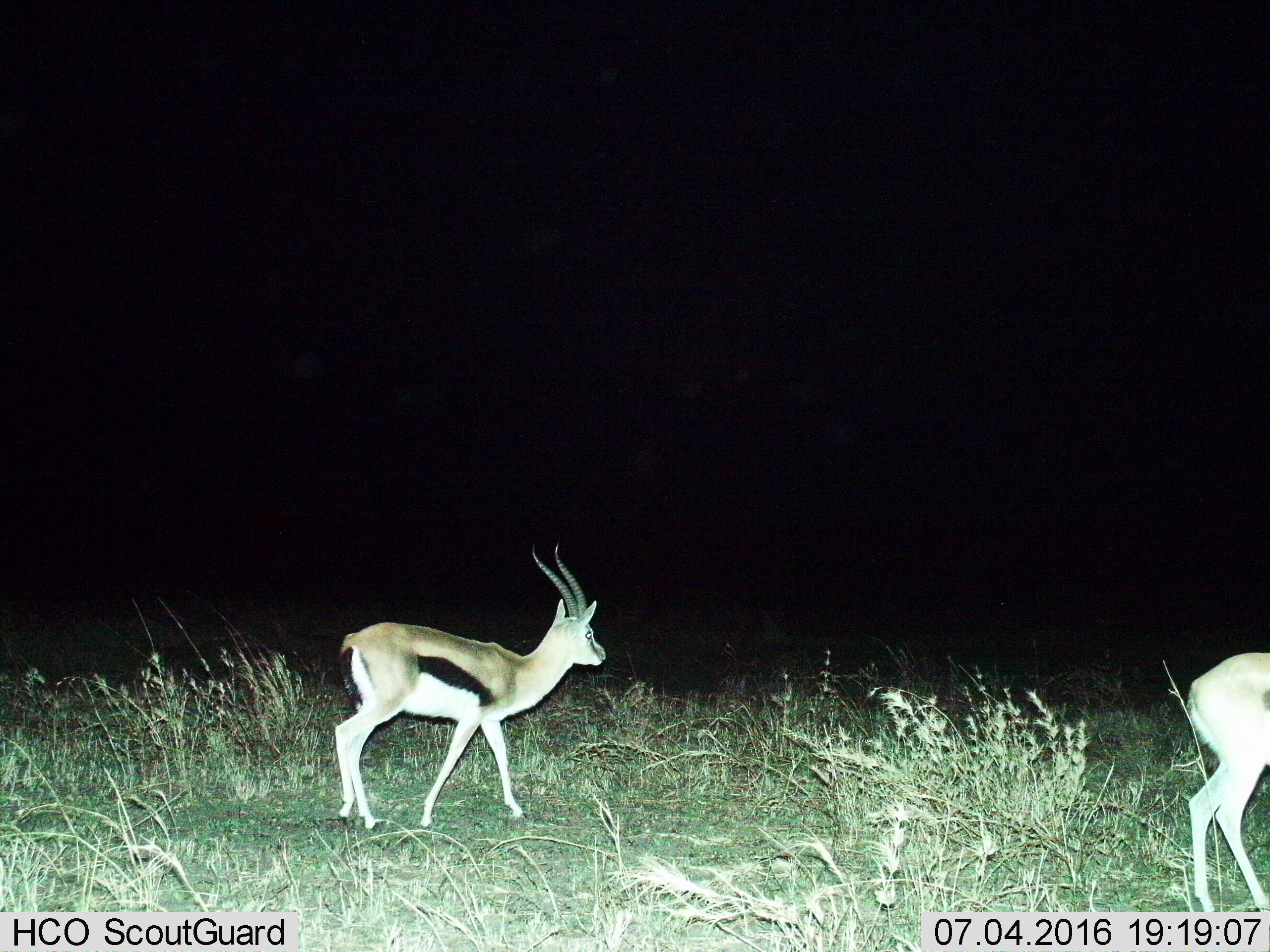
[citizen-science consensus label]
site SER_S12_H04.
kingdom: Animalia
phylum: Chordata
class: Mammalia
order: Artiodactyla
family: Bovidae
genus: Eudorcas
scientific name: Eudorcas thomsonii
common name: thomson's gazelle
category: gazellethomsons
Gazellethomsons (thomson's gazelle) (Eudorcas thomsonii), count 2. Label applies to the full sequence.